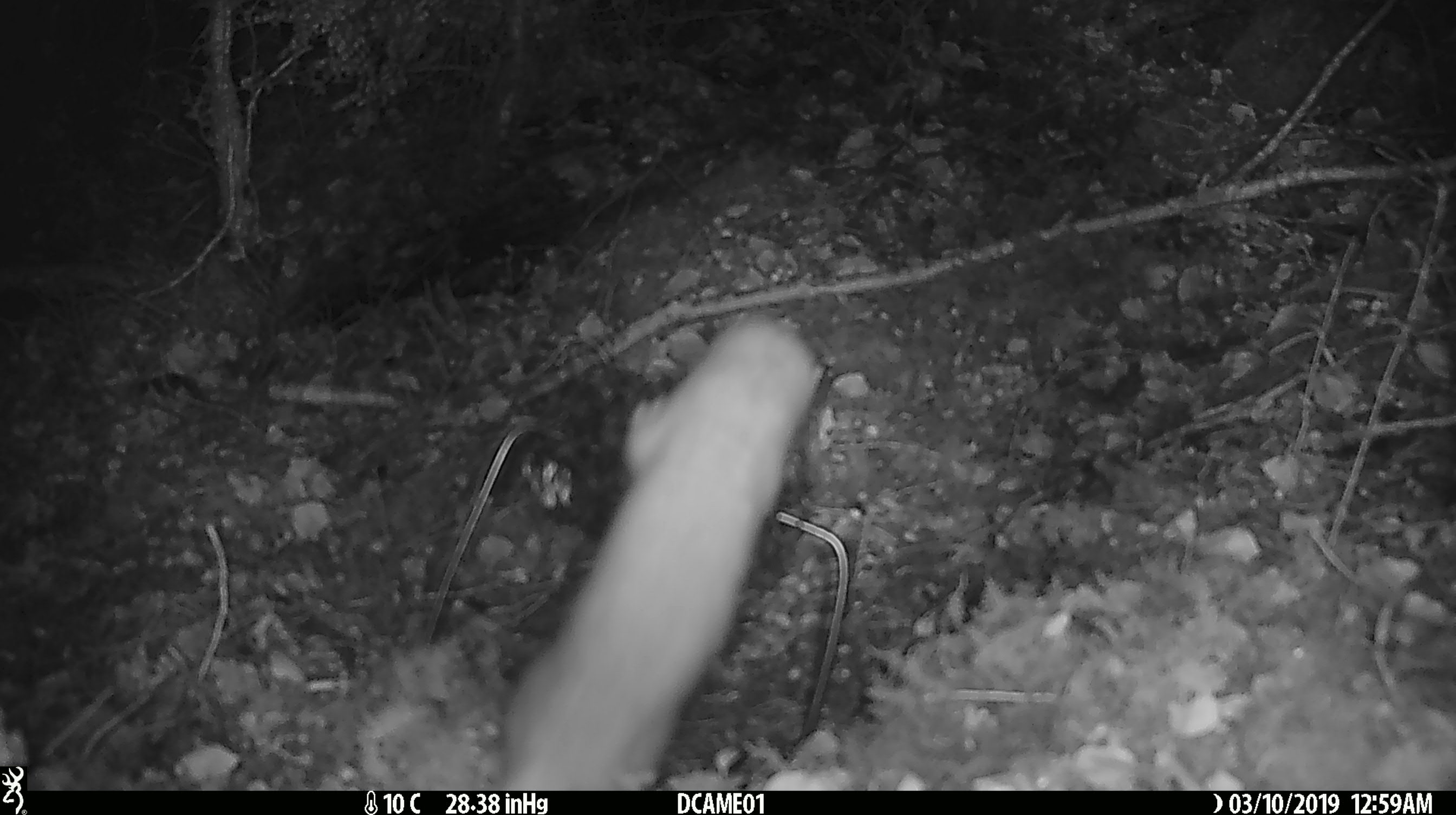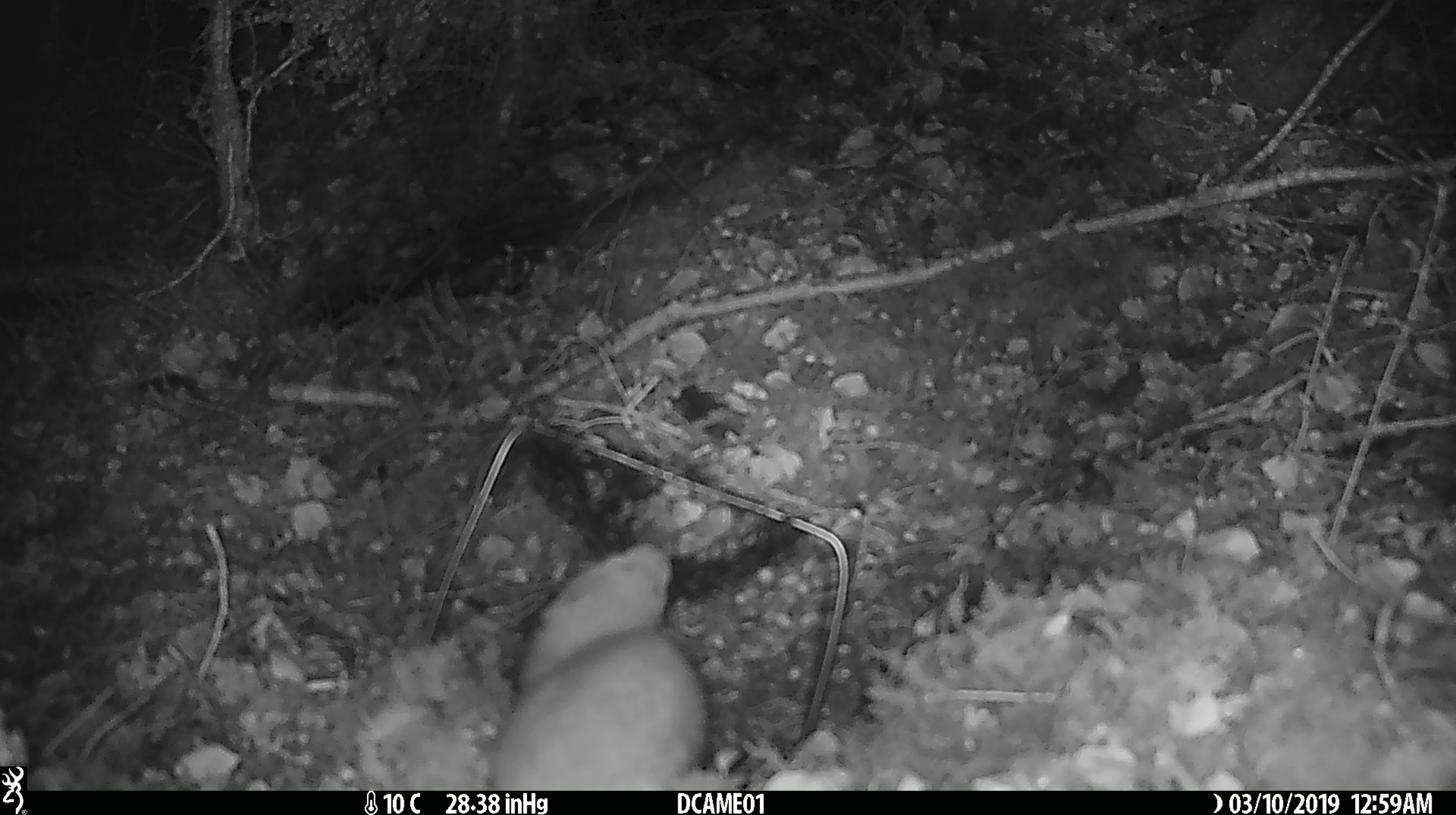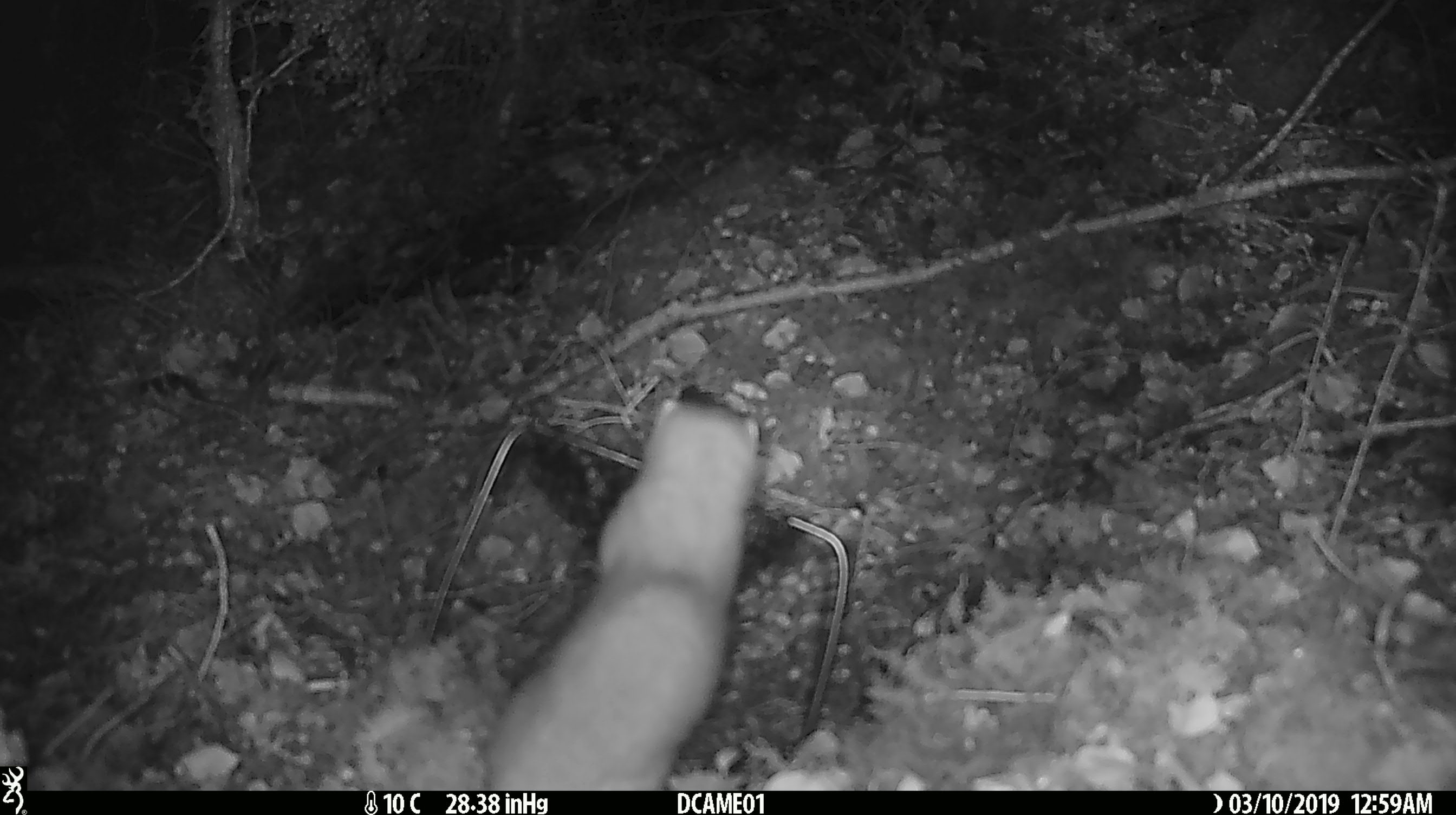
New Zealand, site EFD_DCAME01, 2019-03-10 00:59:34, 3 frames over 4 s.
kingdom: Animalia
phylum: Chordata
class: Mammalia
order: Carnivora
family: Mustelidae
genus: Mustela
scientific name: Mustela erminea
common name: stoat